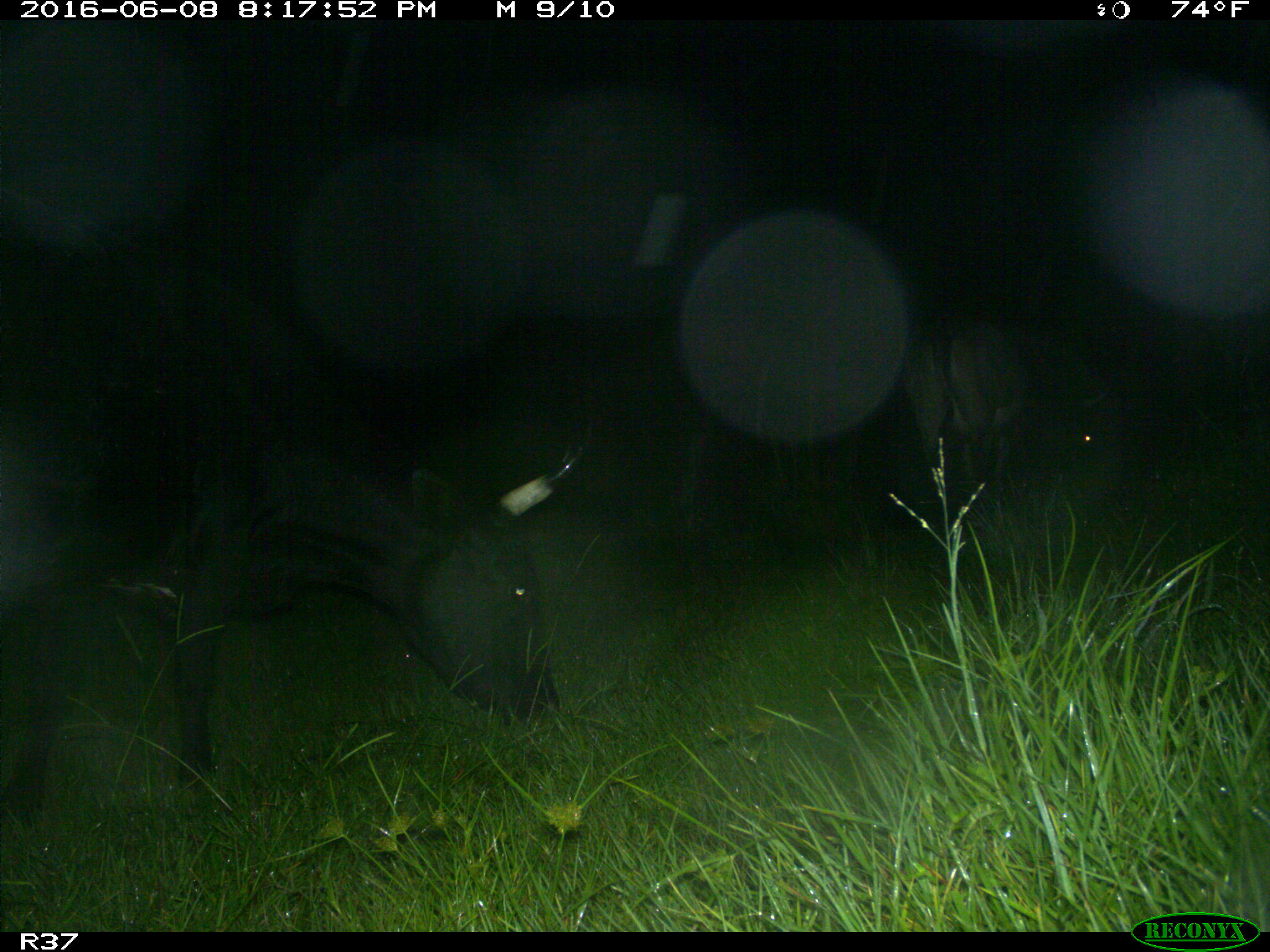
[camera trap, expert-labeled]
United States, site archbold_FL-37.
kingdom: Animalia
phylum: Chordata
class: Mammalia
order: Artiodactyla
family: Bovidae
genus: Bos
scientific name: Bos taurus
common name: domestic cow